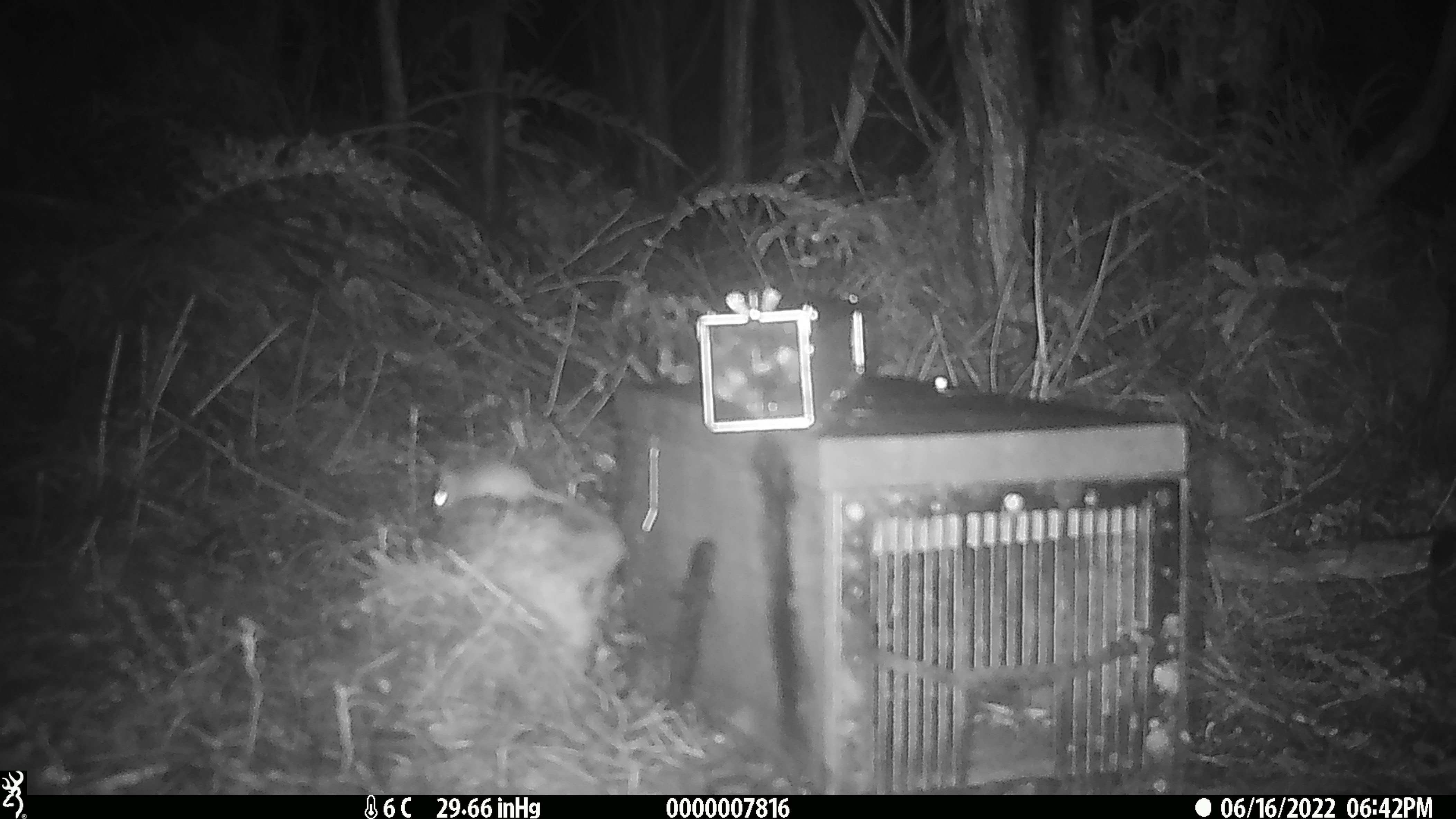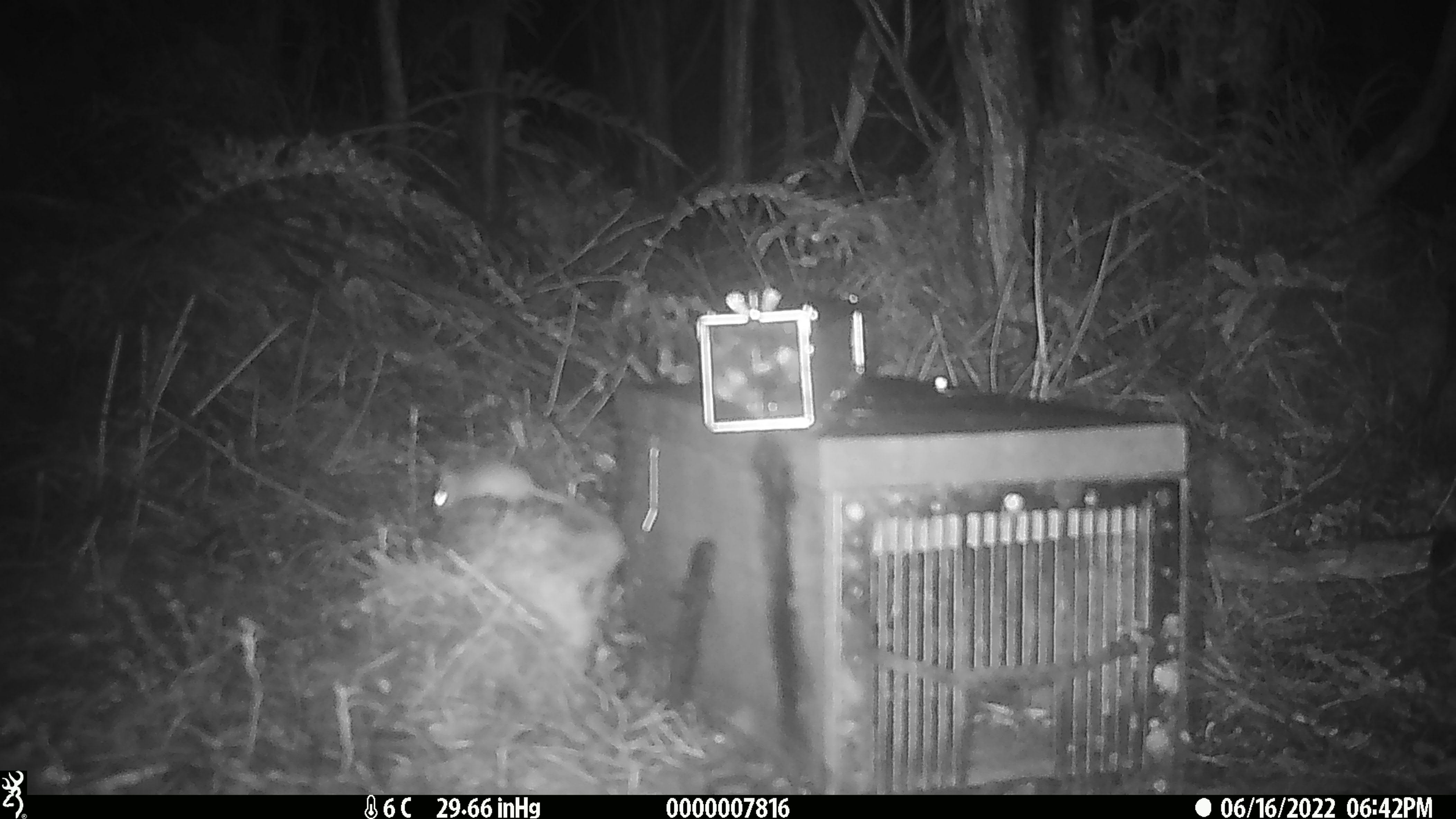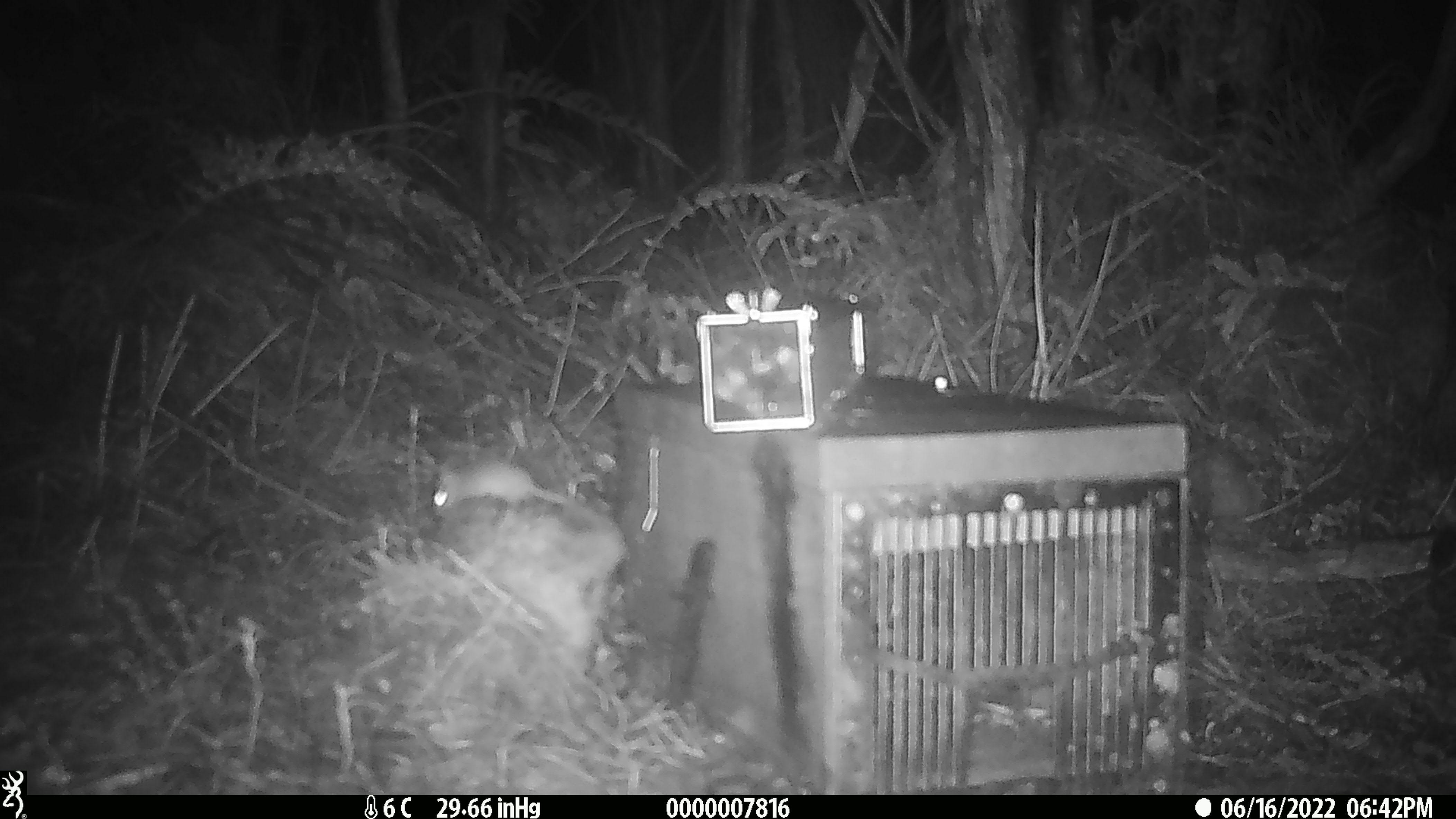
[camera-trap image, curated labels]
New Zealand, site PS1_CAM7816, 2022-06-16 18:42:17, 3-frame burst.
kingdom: Animalia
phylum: Chordata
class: Mammalia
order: Rodentia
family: Muridae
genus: Mus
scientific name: Mus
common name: mouse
Mouse (Mus).